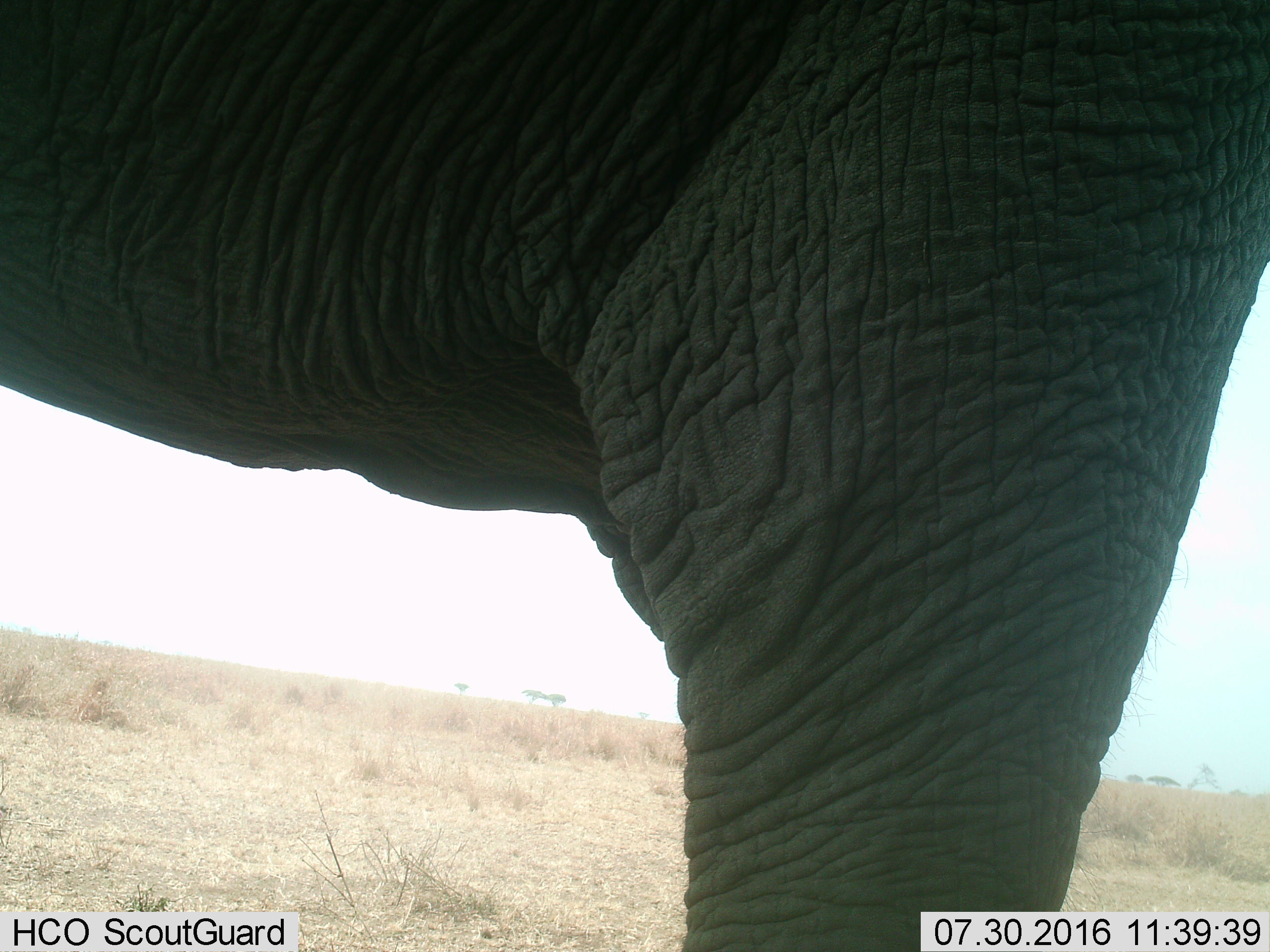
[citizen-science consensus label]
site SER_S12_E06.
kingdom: Animalia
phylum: Chordata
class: Mammalia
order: Proboscidea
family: Elephantidae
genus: Loxodonta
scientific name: Loxodonta africana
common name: african bush elephant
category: elephant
Elephant (african bush elephant) (Loxodonta africana), count 1. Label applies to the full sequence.